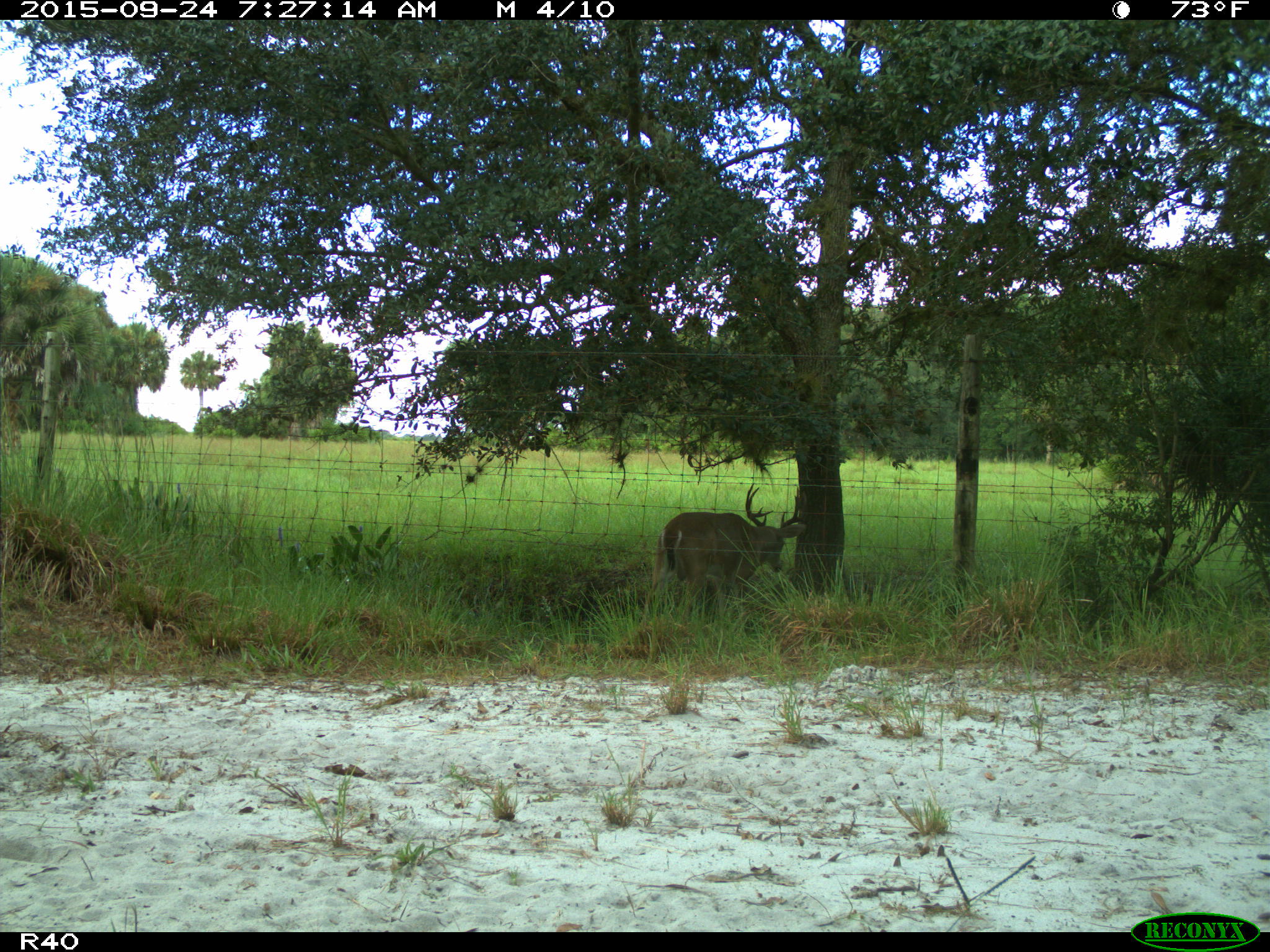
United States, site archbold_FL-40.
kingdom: Animalia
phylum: Chordata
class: Mammalia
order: Artiodactyla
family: Cervidae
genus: Odocoileus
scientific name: Odocoileus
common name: deer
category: unidentified deer